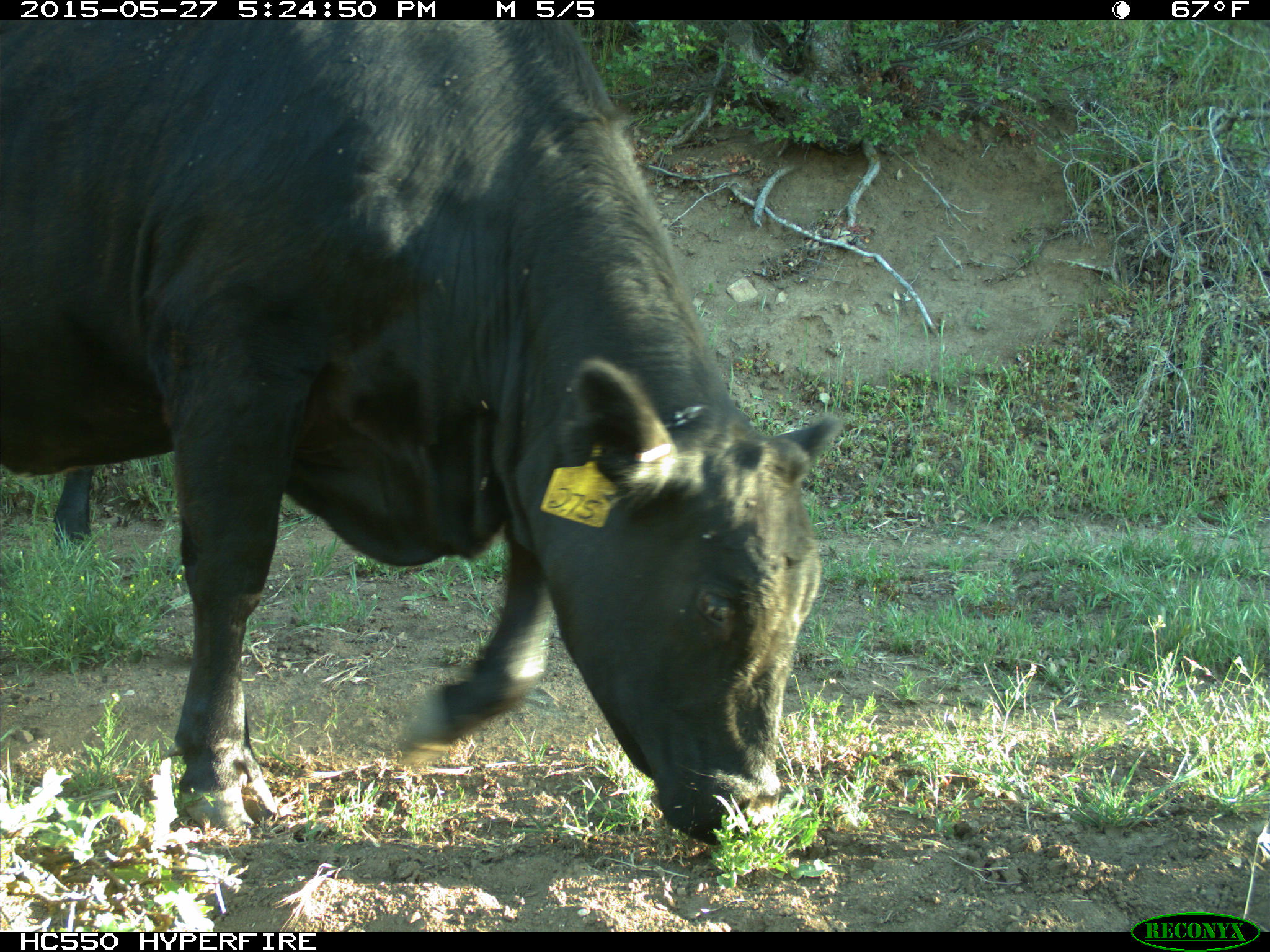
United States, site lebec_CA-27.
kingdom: Animalia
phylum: Chordata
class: Mammalia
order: Artiodactyla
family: Bovidae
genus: Bos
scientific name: Bos taurus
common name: domestic cow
Bos taurus (domestic cow).